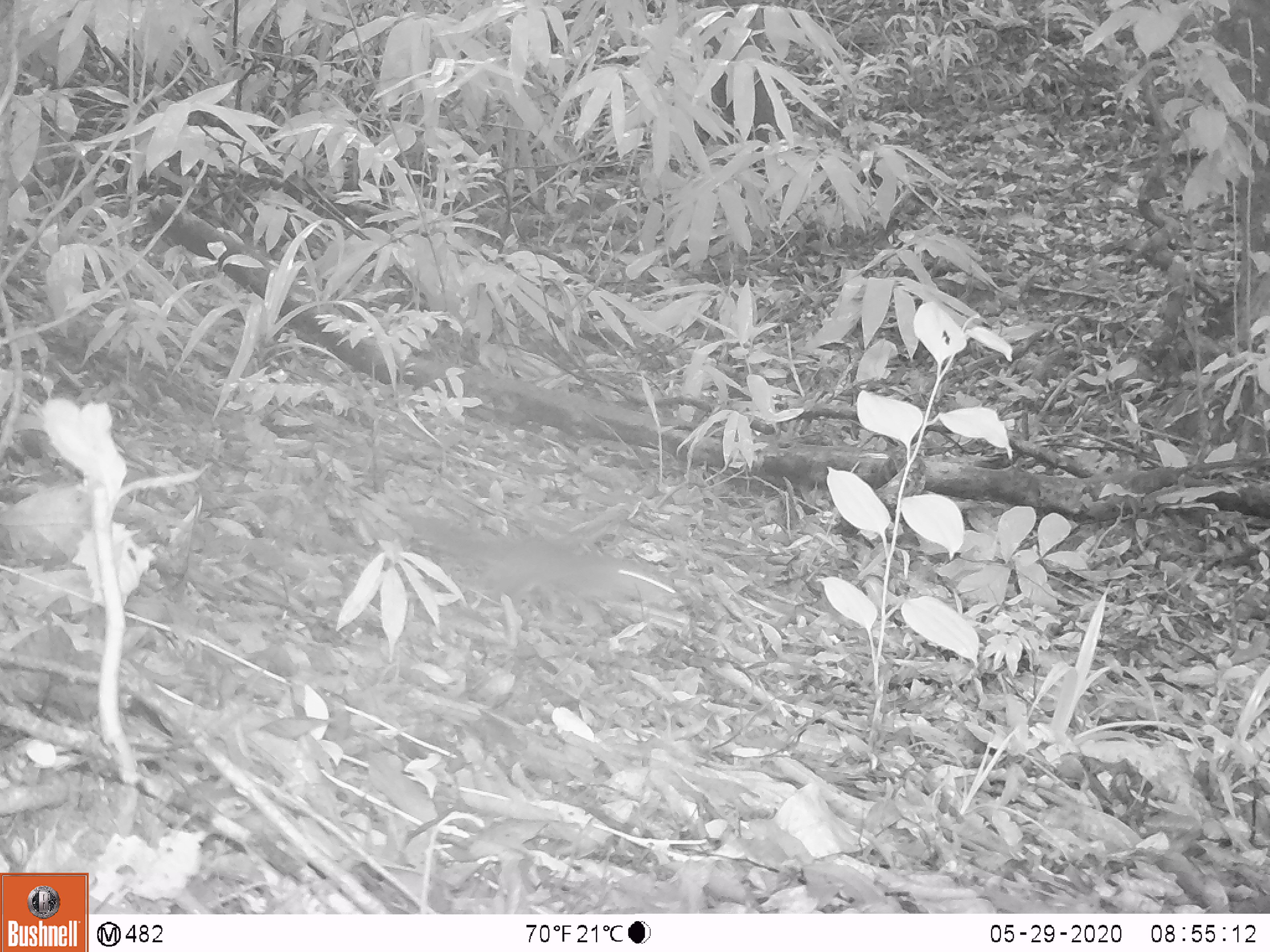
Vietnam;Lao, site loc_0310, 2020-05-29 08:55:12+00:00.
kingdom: Animalia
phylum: Chordata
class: Mammalia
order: Rodentia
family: Sciuridae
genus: Dremomys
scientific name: Dremomys rufigenis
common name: red-cheeked squirrel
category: red cheeked squirrel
Red cheeked squirrel (red-cheeked squirrel) (Dremomys rufigenis). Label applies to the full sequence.